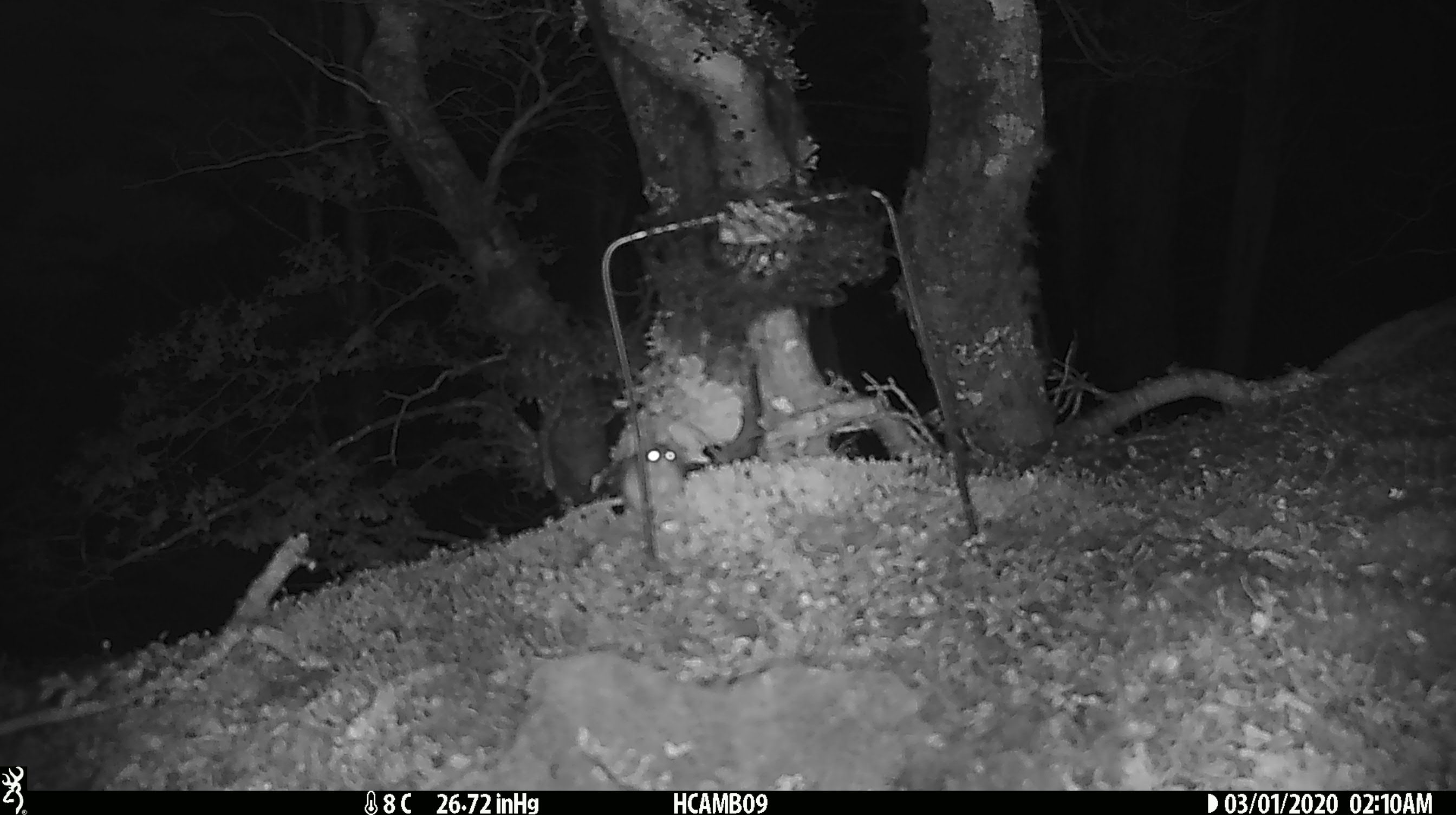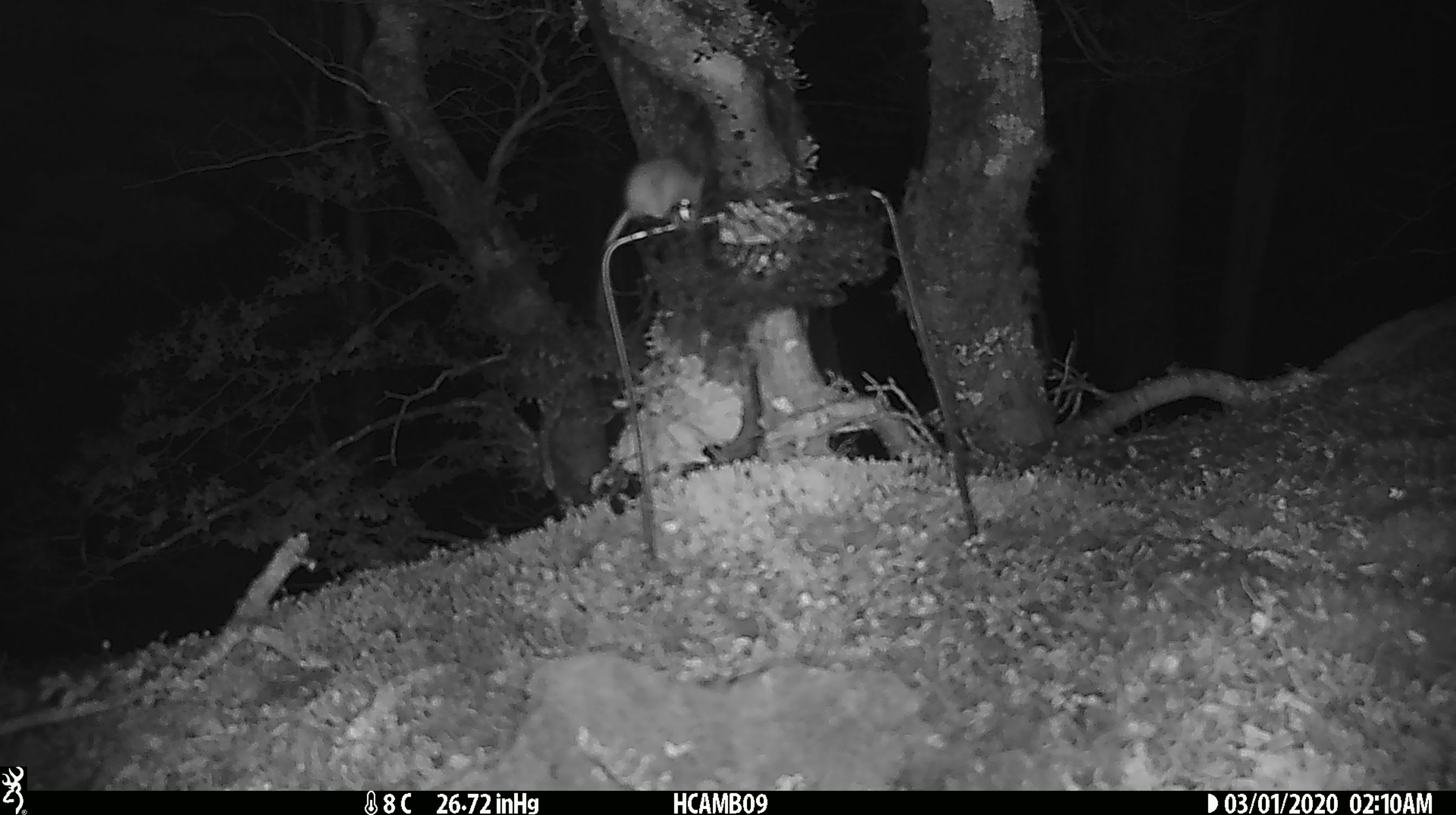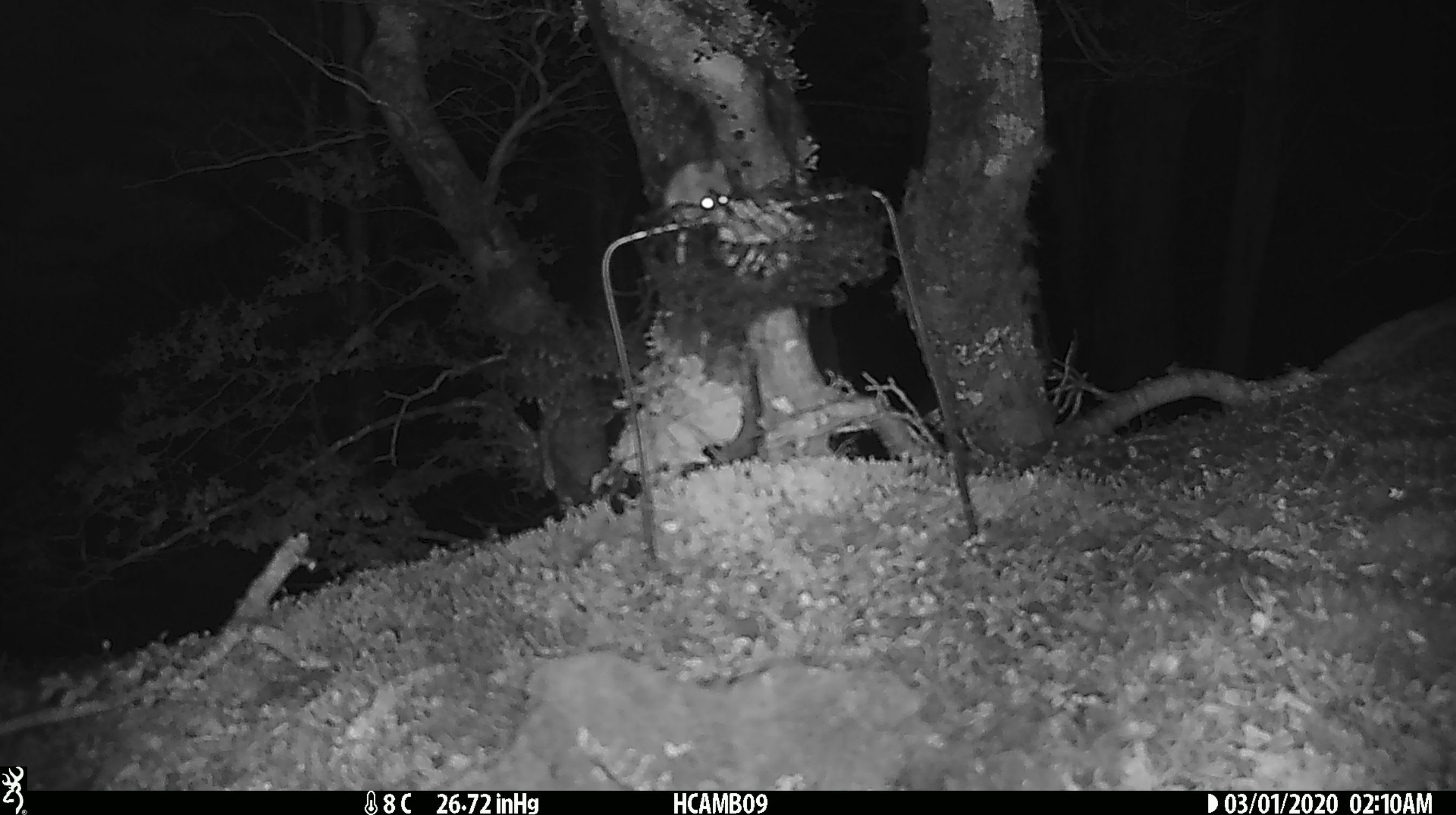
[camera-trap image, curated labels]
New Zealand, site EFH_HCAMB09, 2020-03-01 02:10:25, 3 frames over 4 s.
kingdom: Animalia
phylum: Chordata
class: Mammalia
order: Rodentia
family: Muridae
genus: Mus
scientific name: Mus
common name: mouse